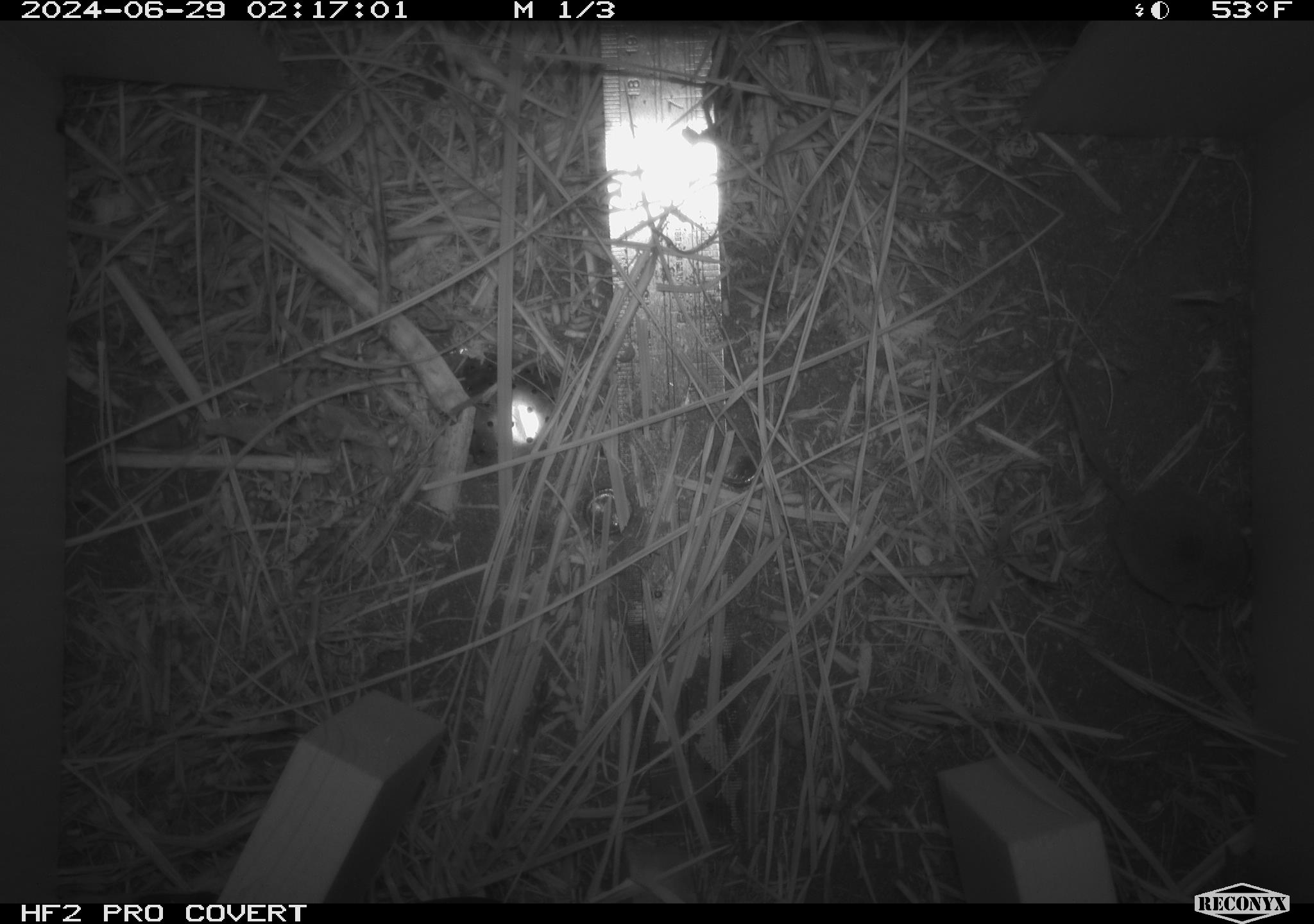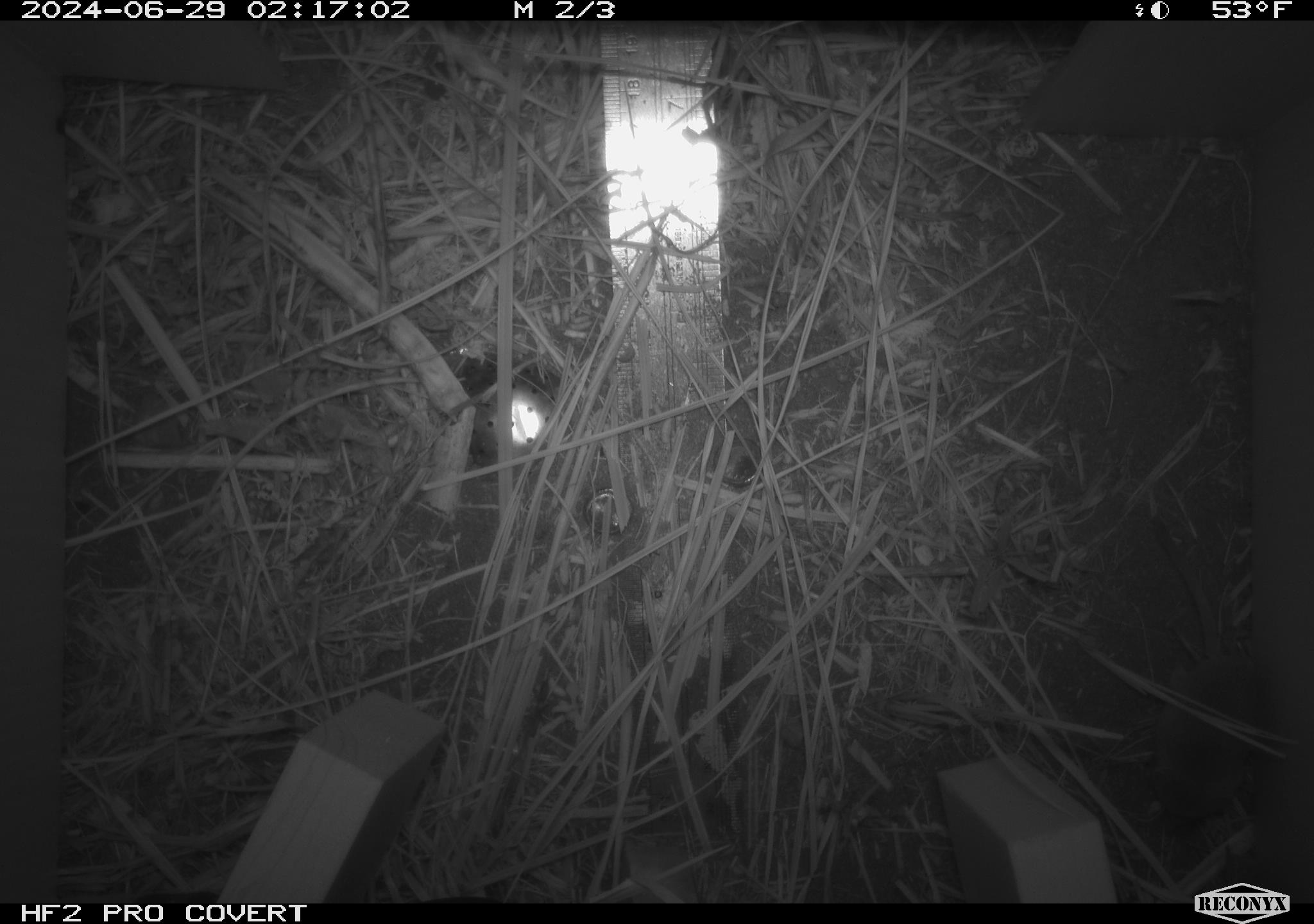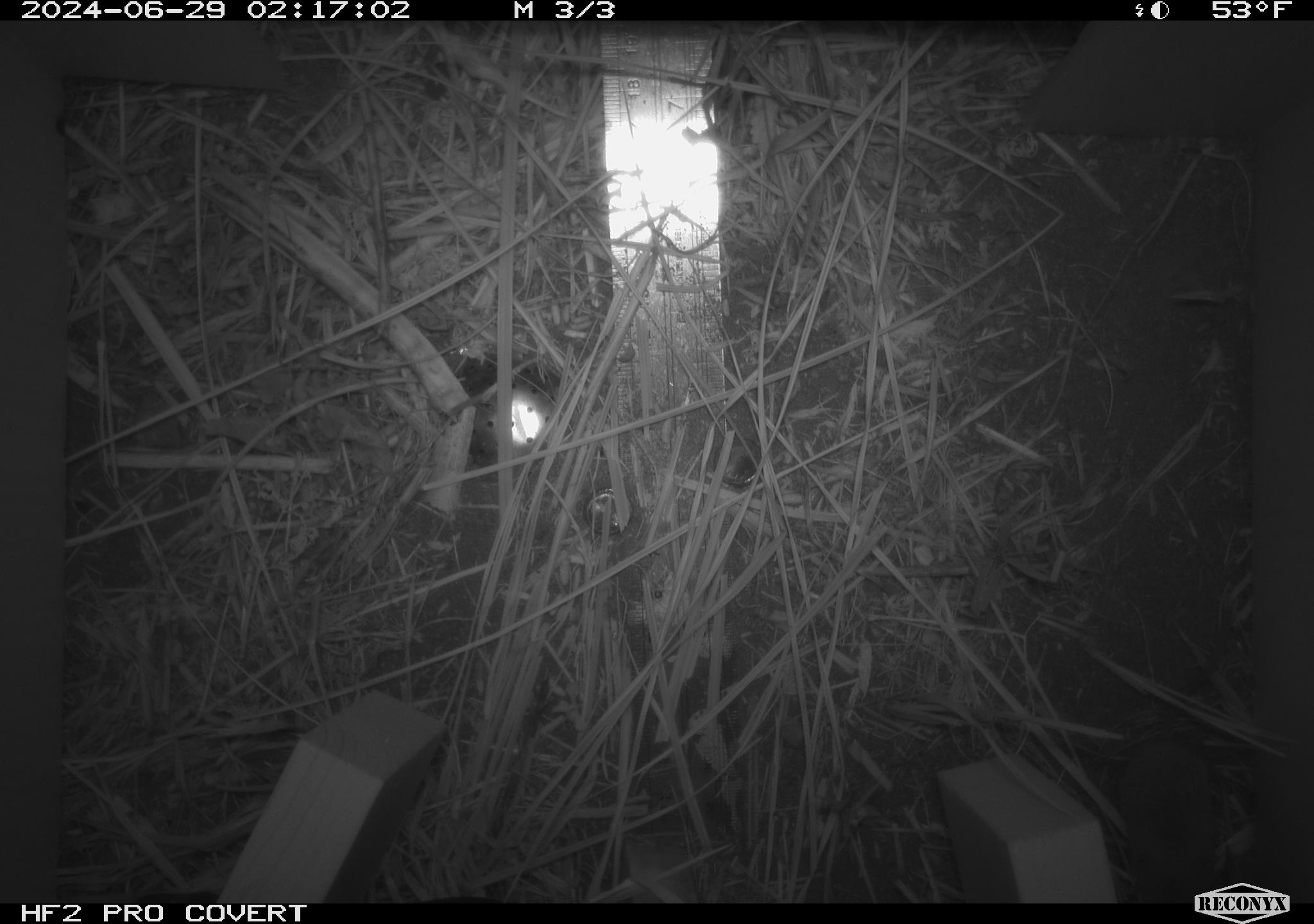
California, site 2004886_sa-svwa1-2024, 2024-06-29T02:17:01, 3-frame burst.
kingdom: Animalia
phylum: Chordata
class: Mammalia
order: Eulipotyphla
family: Soricidae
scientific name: Soricidae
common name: shrews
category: soricidae family